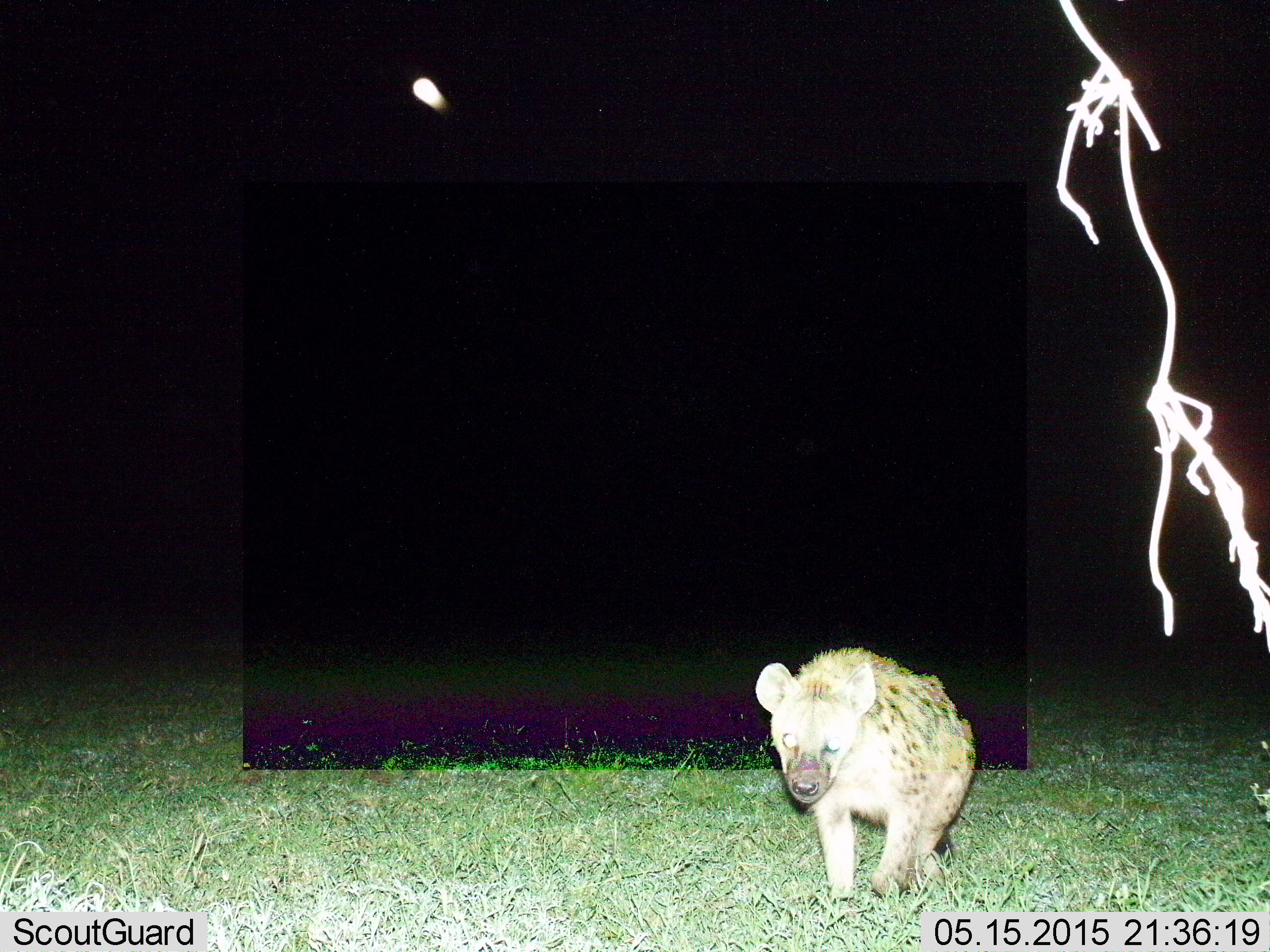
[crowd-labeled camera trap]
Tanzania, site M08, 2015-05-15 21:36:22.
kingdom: Animalia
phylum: Chordata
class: Mammalia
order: Carnivora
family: Hyaenidae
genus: Crocuta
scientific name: Crocuta crocuta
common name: spotted hyena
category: hyenaspotted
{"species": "hyenaspotted (spotted hyena) (Crocuta crocuta)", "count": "1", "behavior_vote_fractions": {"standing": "10%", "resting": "0%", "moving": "100%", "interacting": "0%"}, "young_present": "0%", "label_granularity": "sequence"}